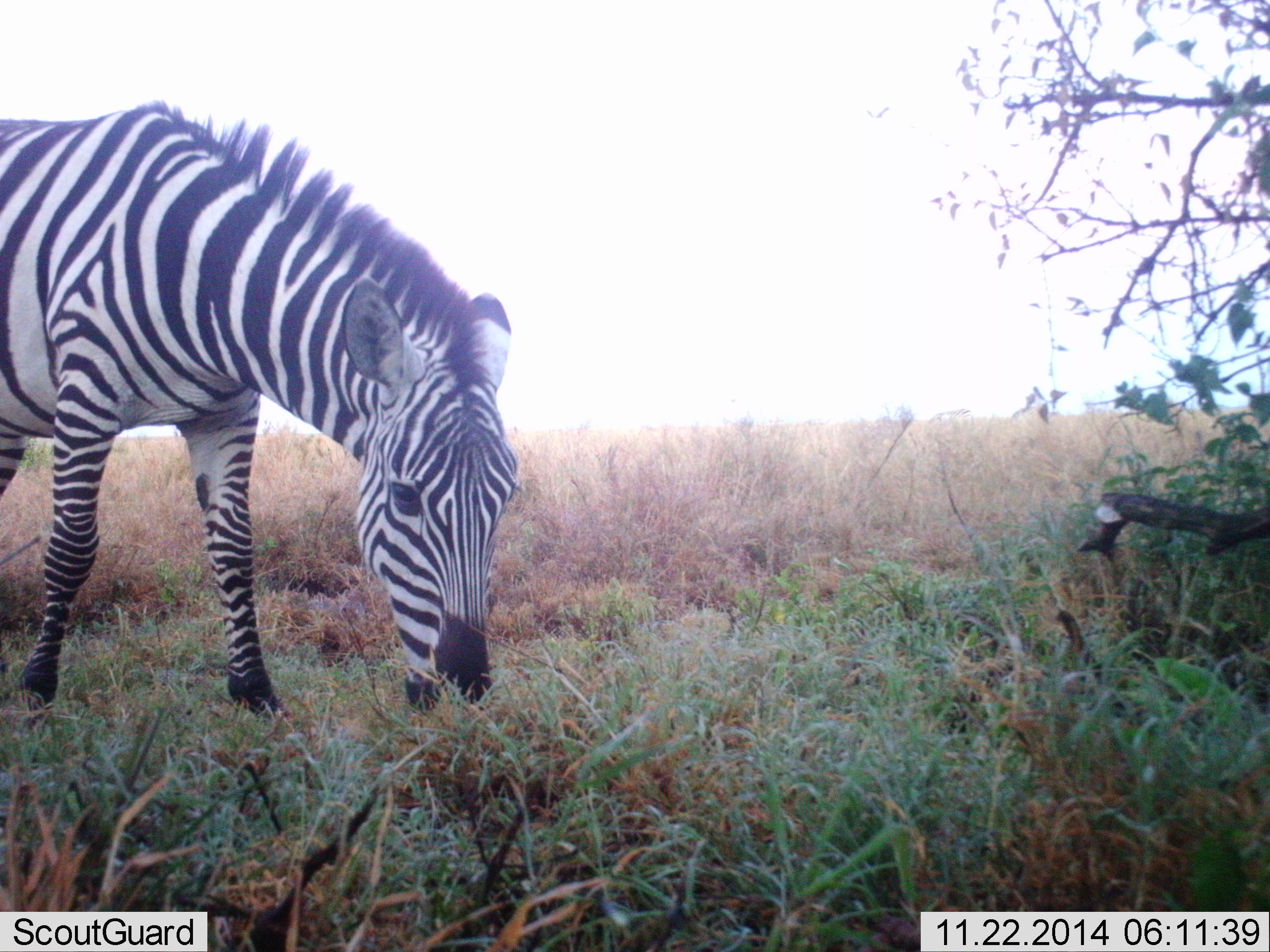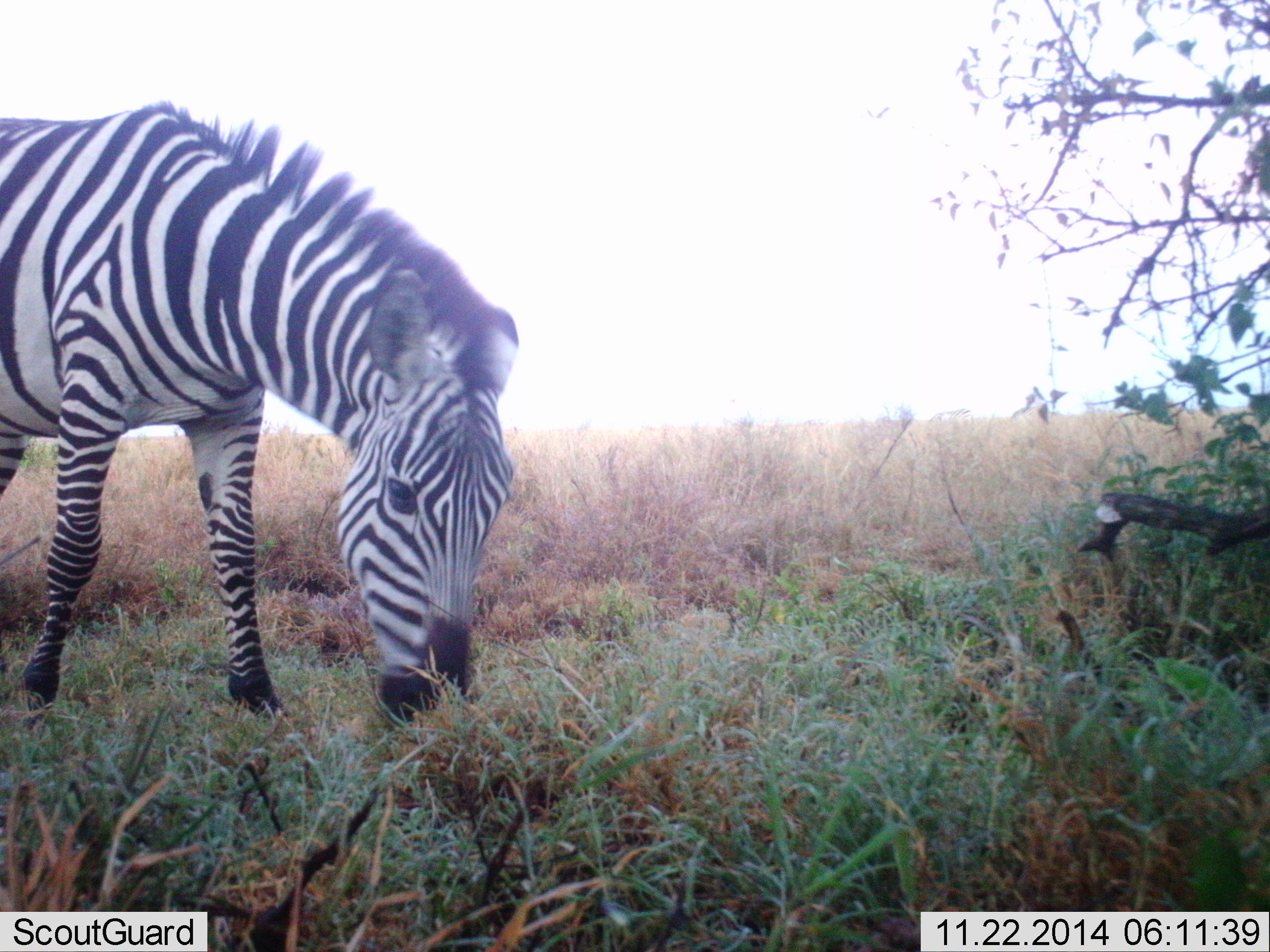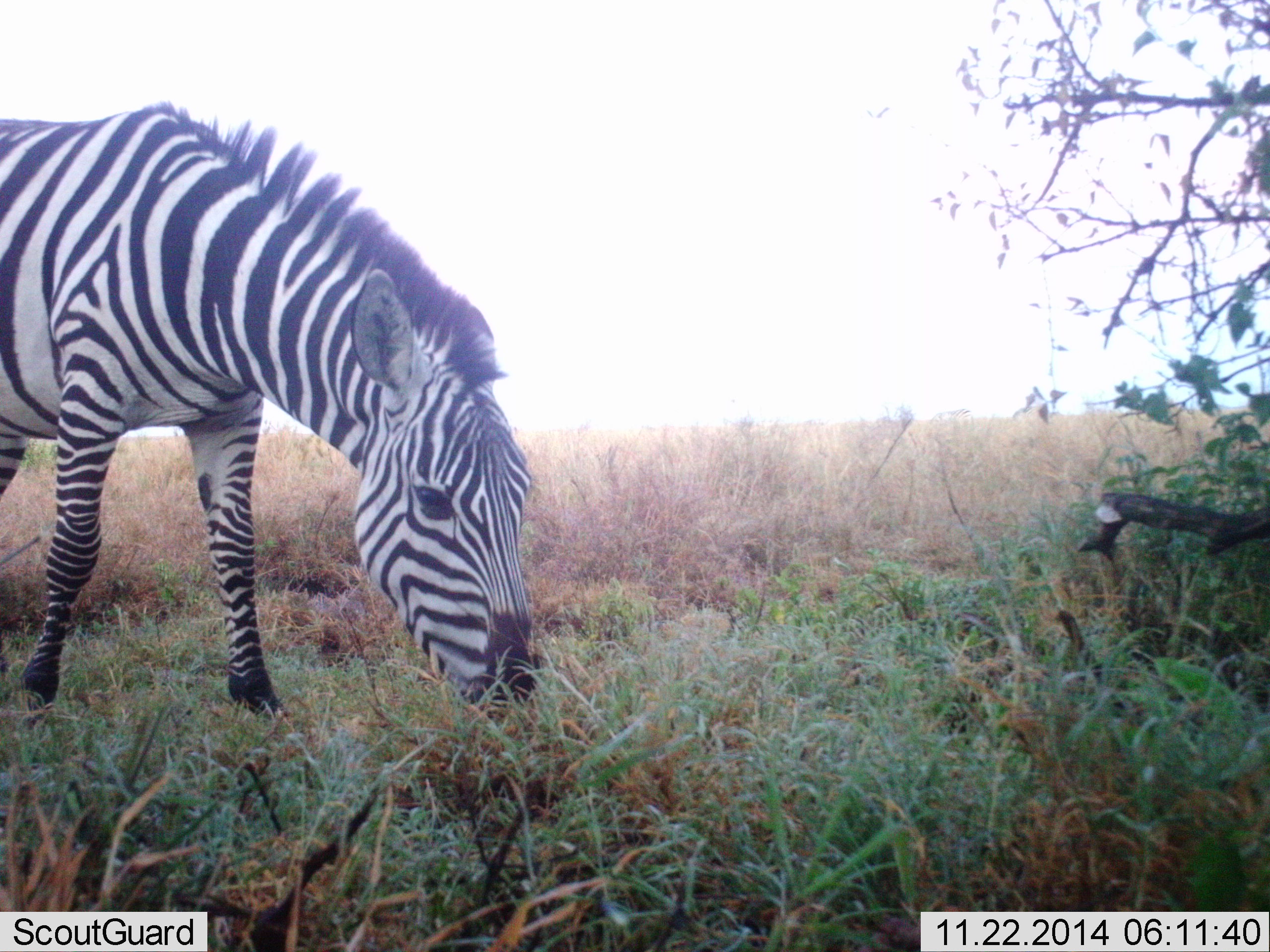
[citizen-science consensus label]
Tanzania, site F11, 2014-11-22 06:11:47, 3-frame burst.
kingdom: Animalia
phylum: Chordata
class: Mammalia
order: Perissodactyla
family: Equidae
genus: Equus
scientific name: Equus quagga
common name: plains zebra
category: zebra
Zebra (plains zebra) (Equus quagga), count 1. Behavior (volunteer vote fractions): standing 10%, resting 0%, moving 0%, interacting 0%. Young present (vote fraction): 0%. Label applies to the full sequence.